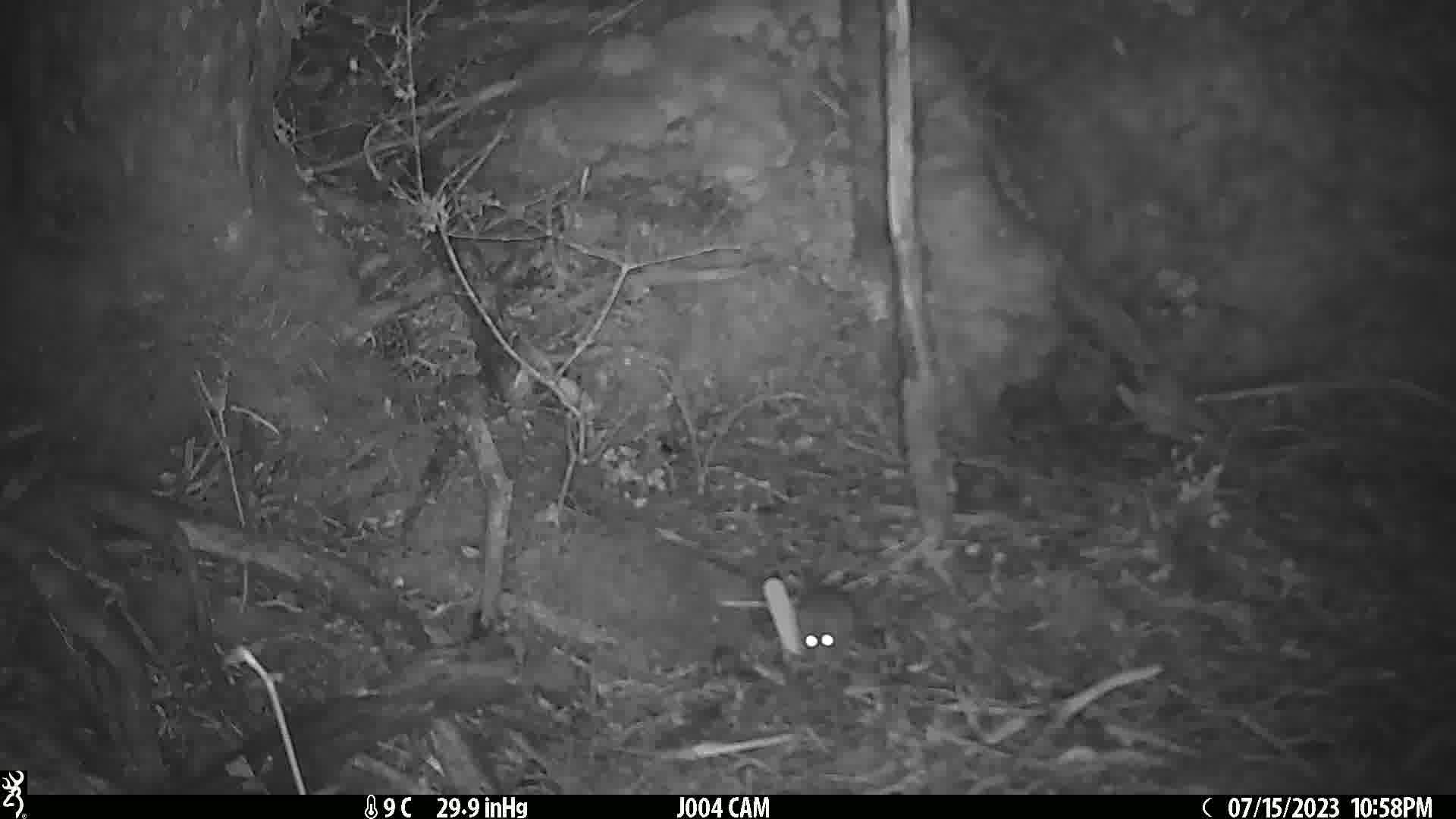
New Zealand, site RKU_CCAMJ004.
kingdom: Animalia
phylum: Chordata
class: Mammalia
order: Rodentia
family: Muridae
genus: Rattus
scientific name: Rattus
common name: rat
Rat (Rattus).